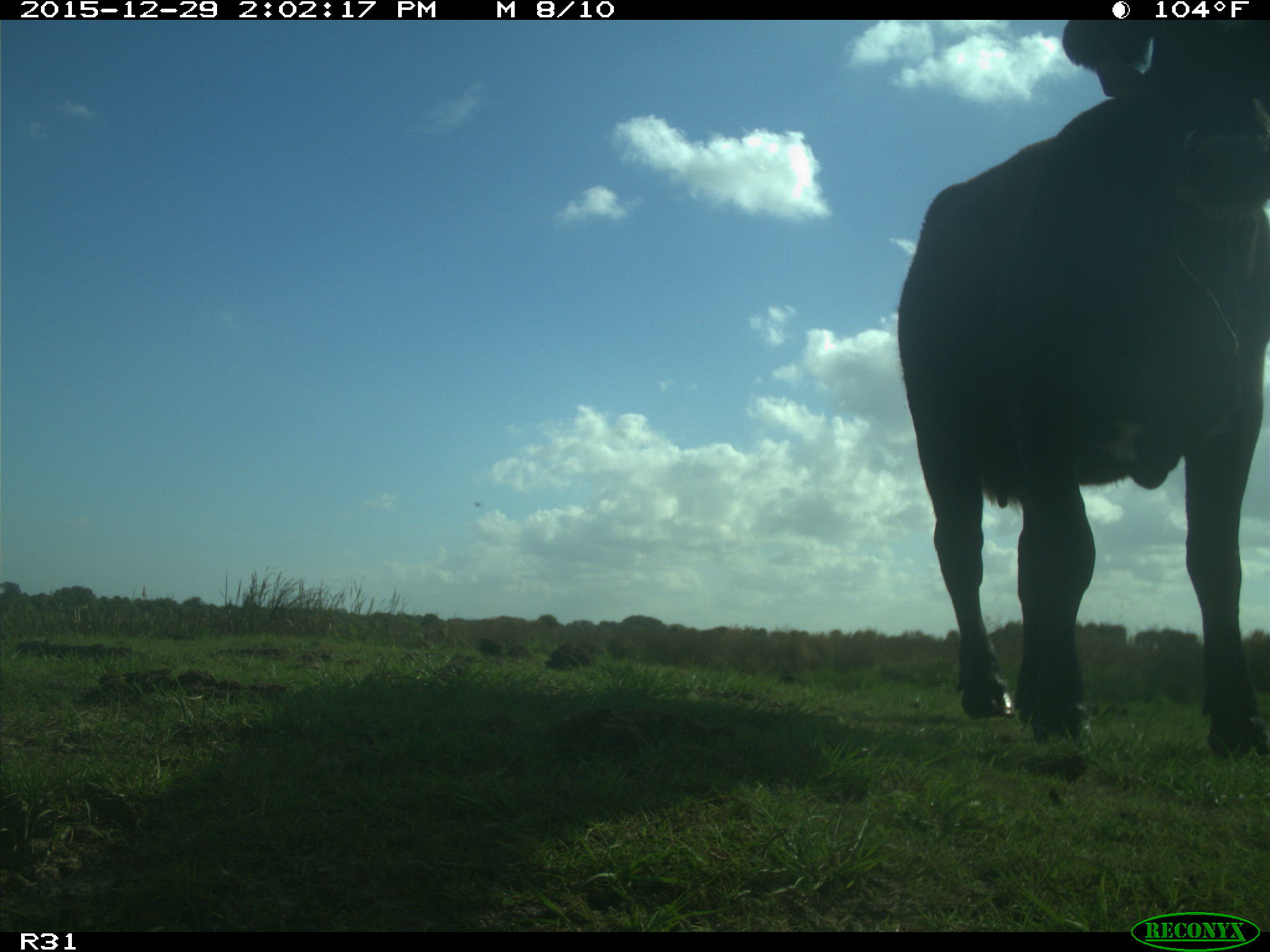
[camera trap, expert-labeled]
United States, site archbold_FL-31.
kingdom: Animalia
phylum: Chordata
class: Mammalia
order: Artiodactyla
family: Bovidae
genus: Bos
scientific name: Bos taurus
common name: domestic cow